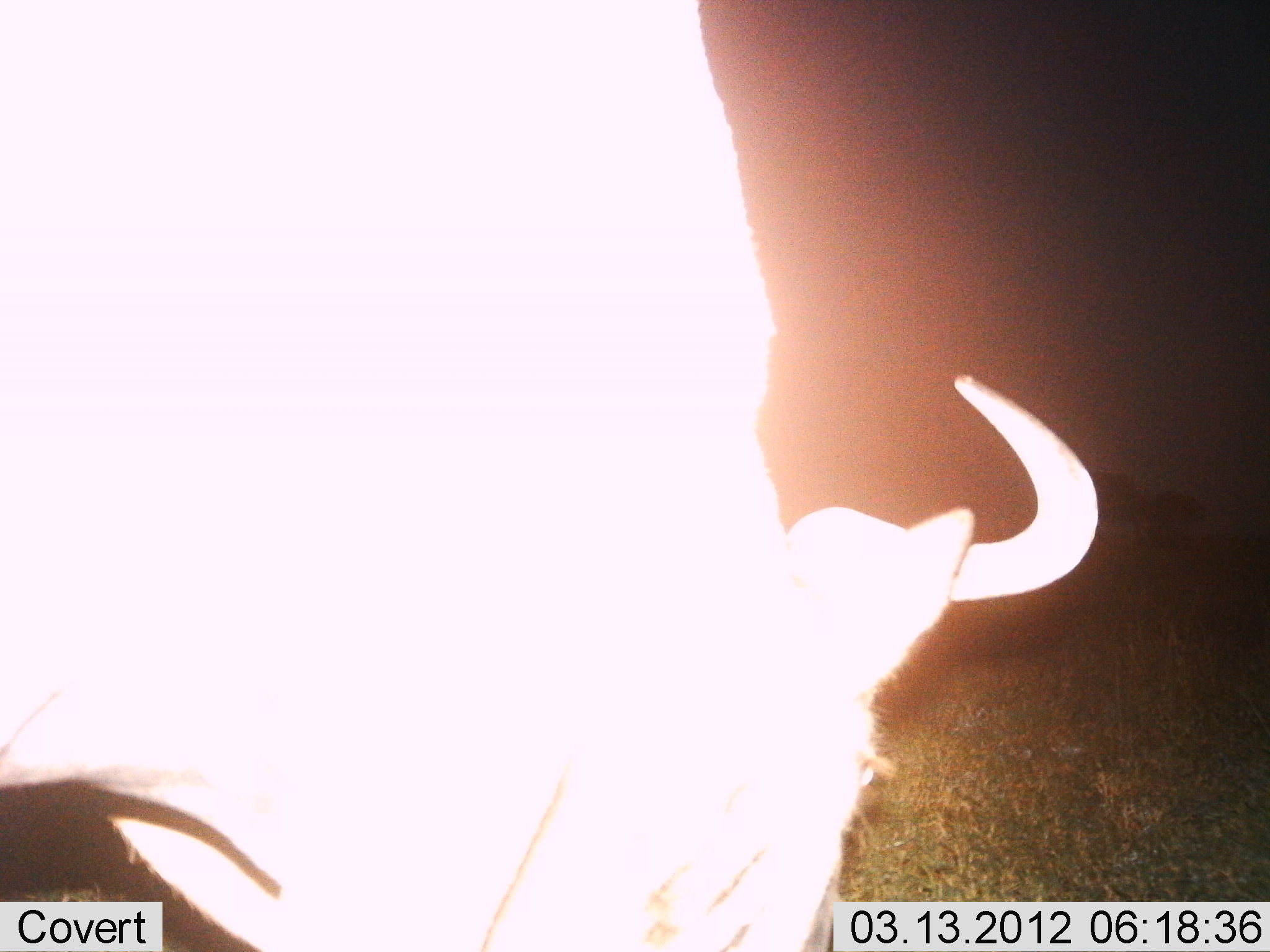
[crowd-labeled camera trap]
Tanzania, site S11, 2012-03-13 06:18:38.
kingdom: Animalia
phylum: Chordata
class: Mammalia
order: Artiodactyla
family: Bovidae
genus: Connochaetes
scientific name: Connochaetes taurinus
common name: blue wildebeest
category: wildebeest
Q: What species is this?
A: Wildebeest (blue wildebeest) (Connochaetes taurinus).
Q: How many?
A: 1.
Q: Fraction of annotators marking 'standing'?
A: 30%.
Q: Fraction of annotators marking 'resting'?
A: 0%.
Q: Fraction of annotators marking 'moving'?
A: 5%.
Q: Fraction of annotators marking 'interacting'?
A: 0%.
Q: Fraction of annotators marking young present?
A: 0%.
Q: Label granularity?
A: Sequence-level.